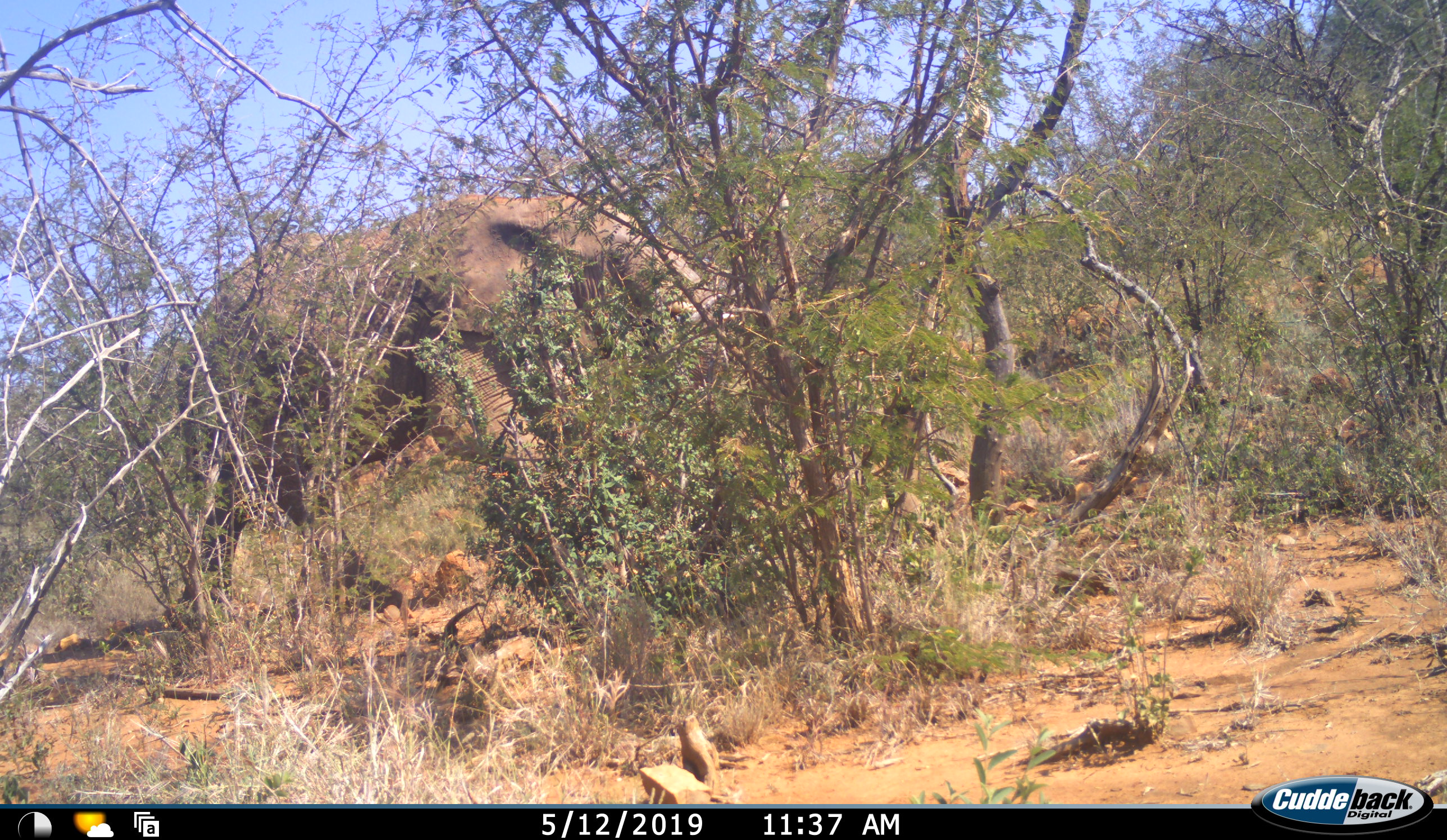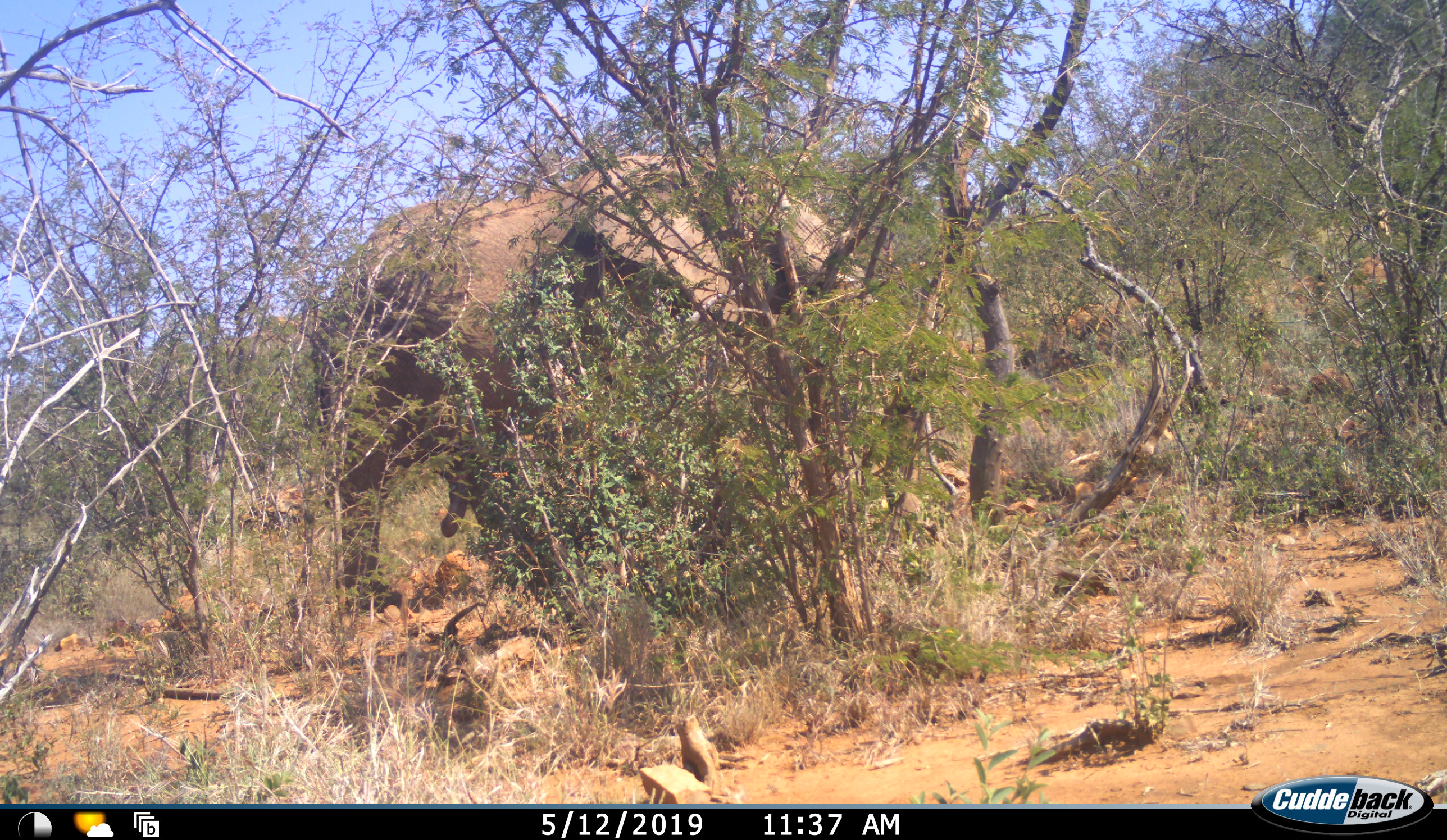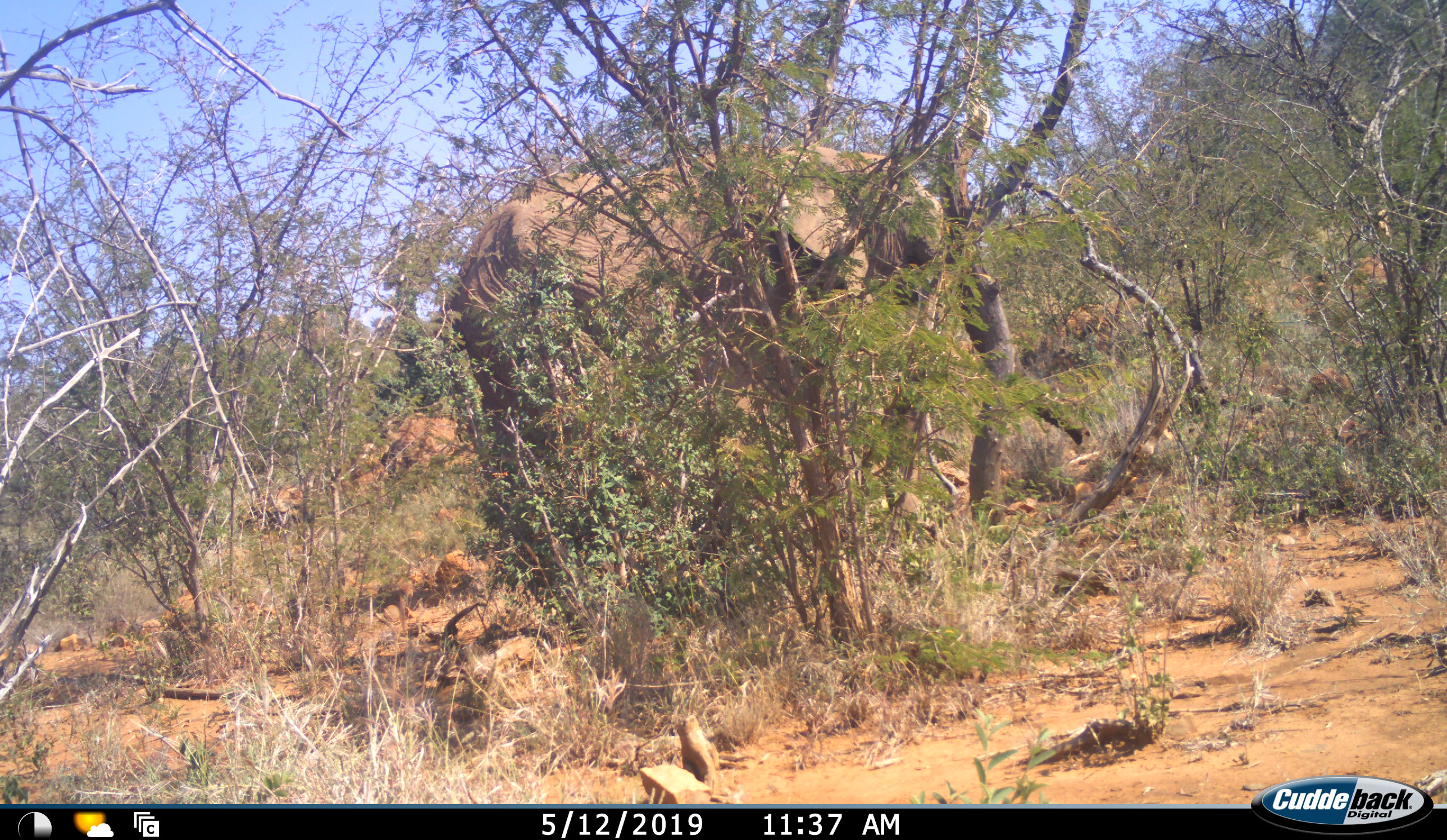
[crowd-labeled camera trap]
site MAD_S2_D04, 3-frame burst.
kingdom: Animalia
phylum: Chordata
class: Mammalia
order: Proboscidea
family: Elephantidae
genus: Loxodonta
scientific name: Loxodonta africana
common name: african bush elephant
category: elephant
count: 1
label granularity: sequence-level